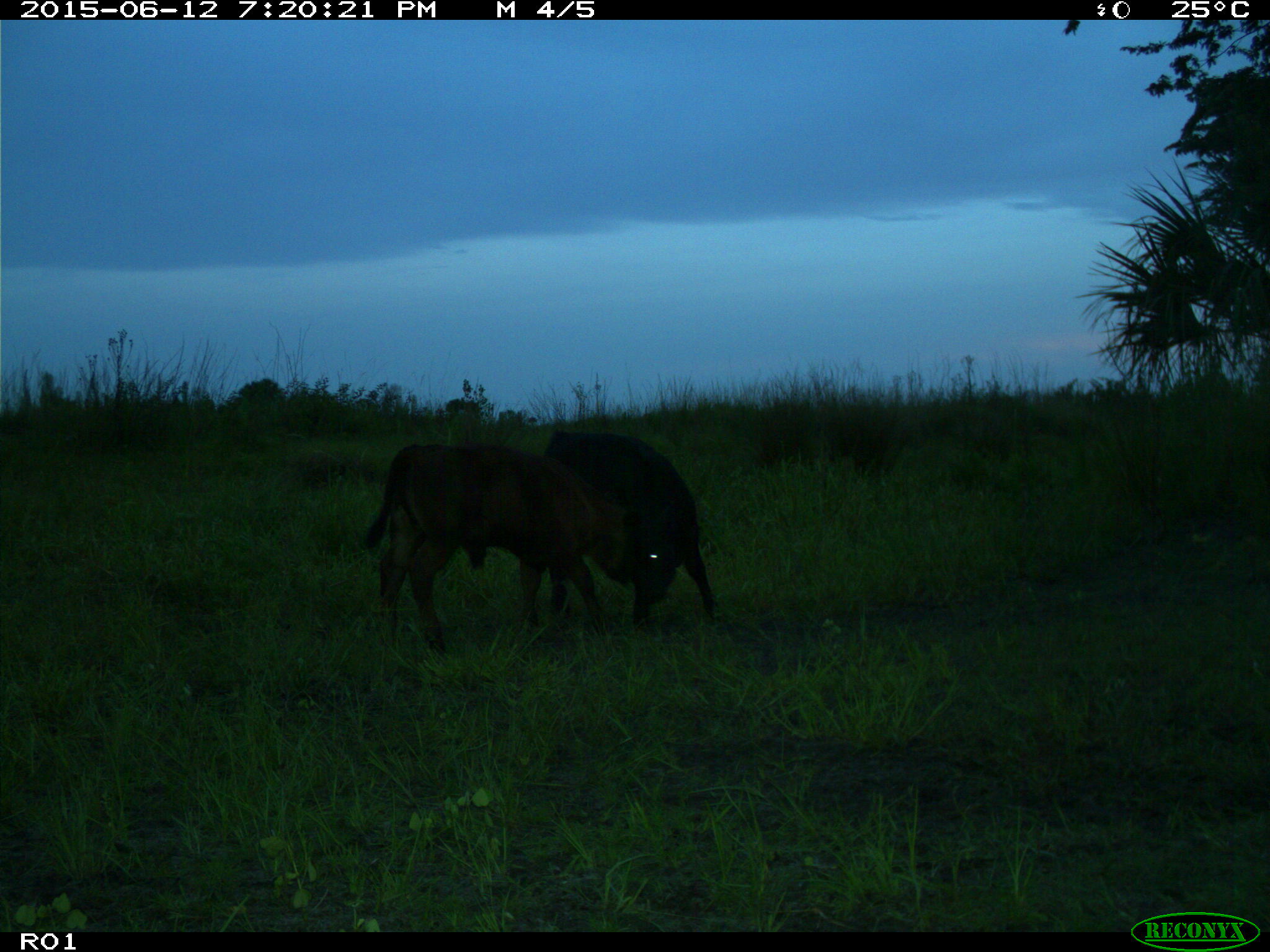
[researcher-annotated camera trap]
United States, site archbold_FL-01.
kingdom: Animalia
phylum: Chordata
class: Mammalia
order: Artiodactyla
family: Bovidae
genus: Bos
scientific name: Bos taurus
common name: domestic cow